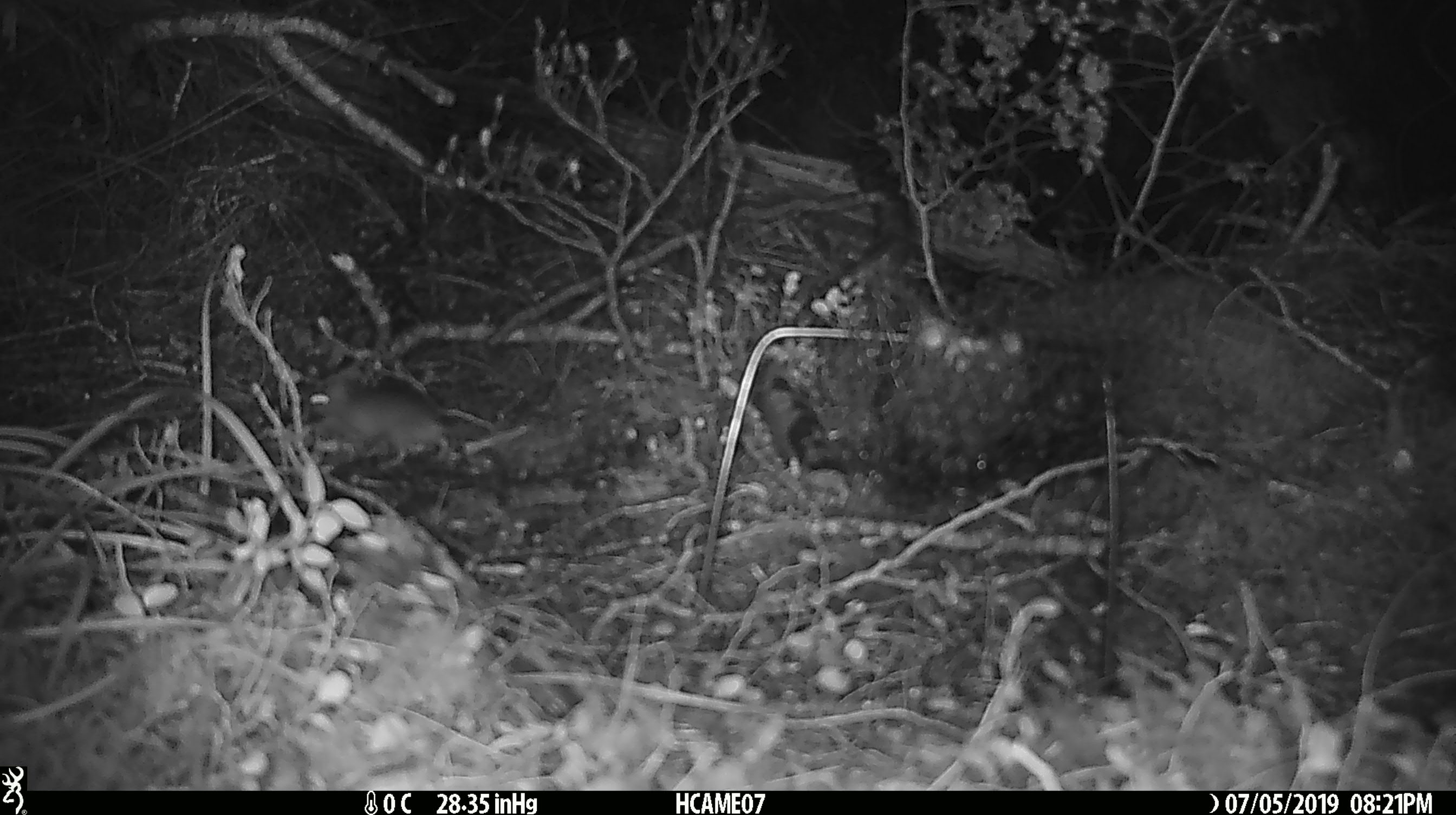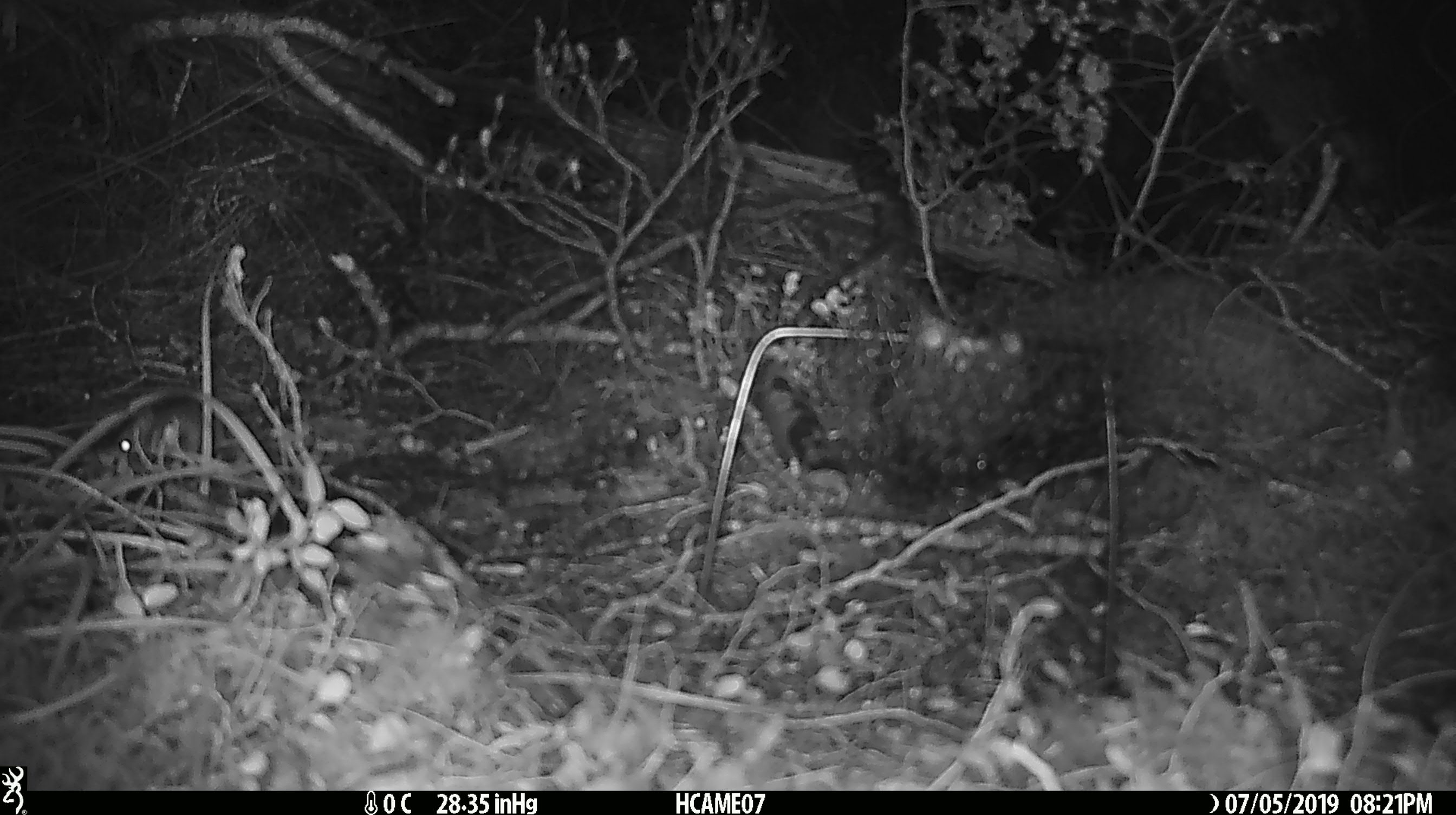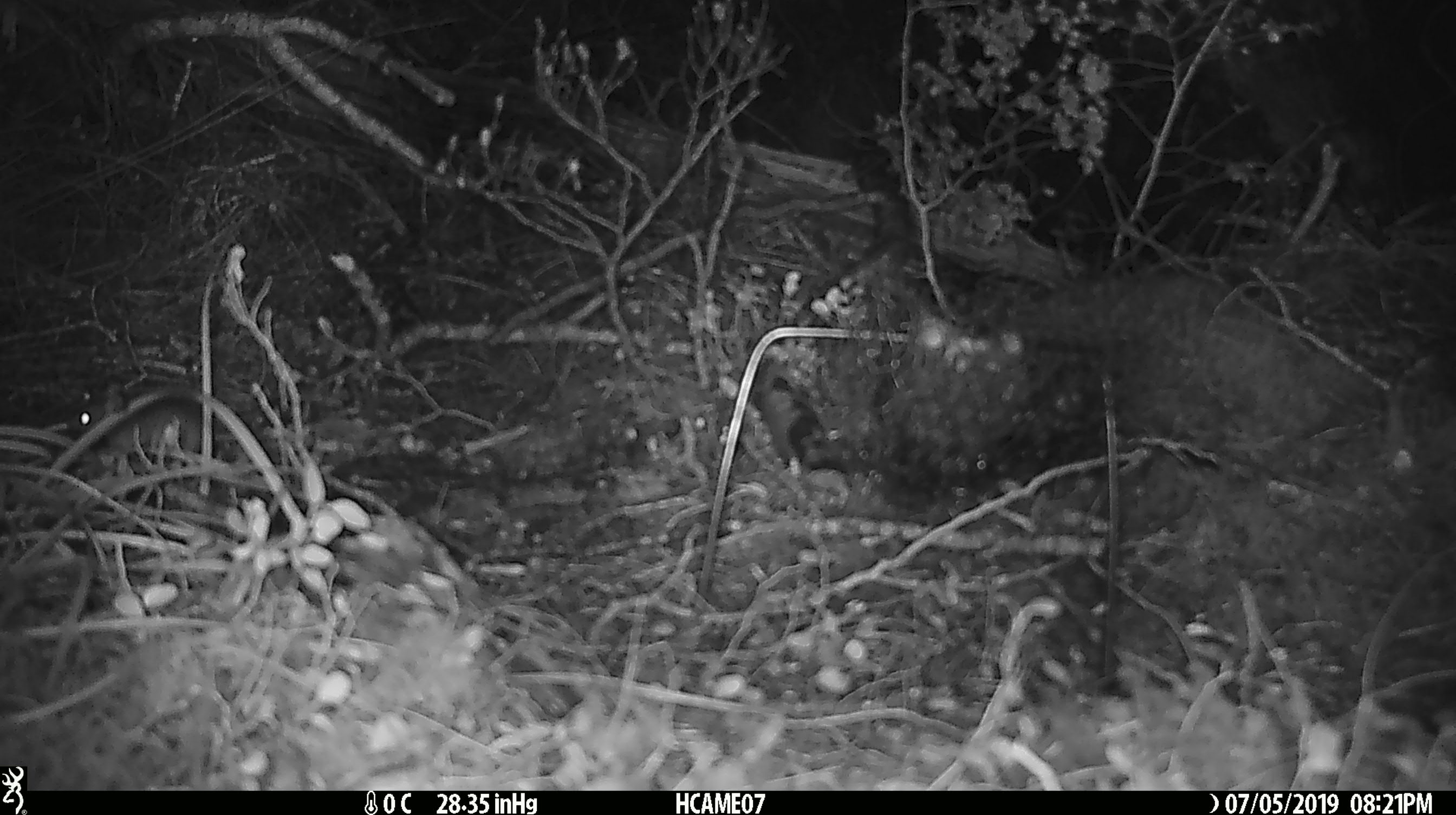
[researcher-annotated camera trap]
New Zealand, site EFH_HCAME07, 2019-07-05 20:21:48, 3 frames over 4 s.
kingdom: Animalia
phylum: Chordata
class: Mammalia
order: Rodentia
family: Muridae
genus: Mus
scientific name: Mus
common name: mouse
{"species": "mouse (Mus)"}